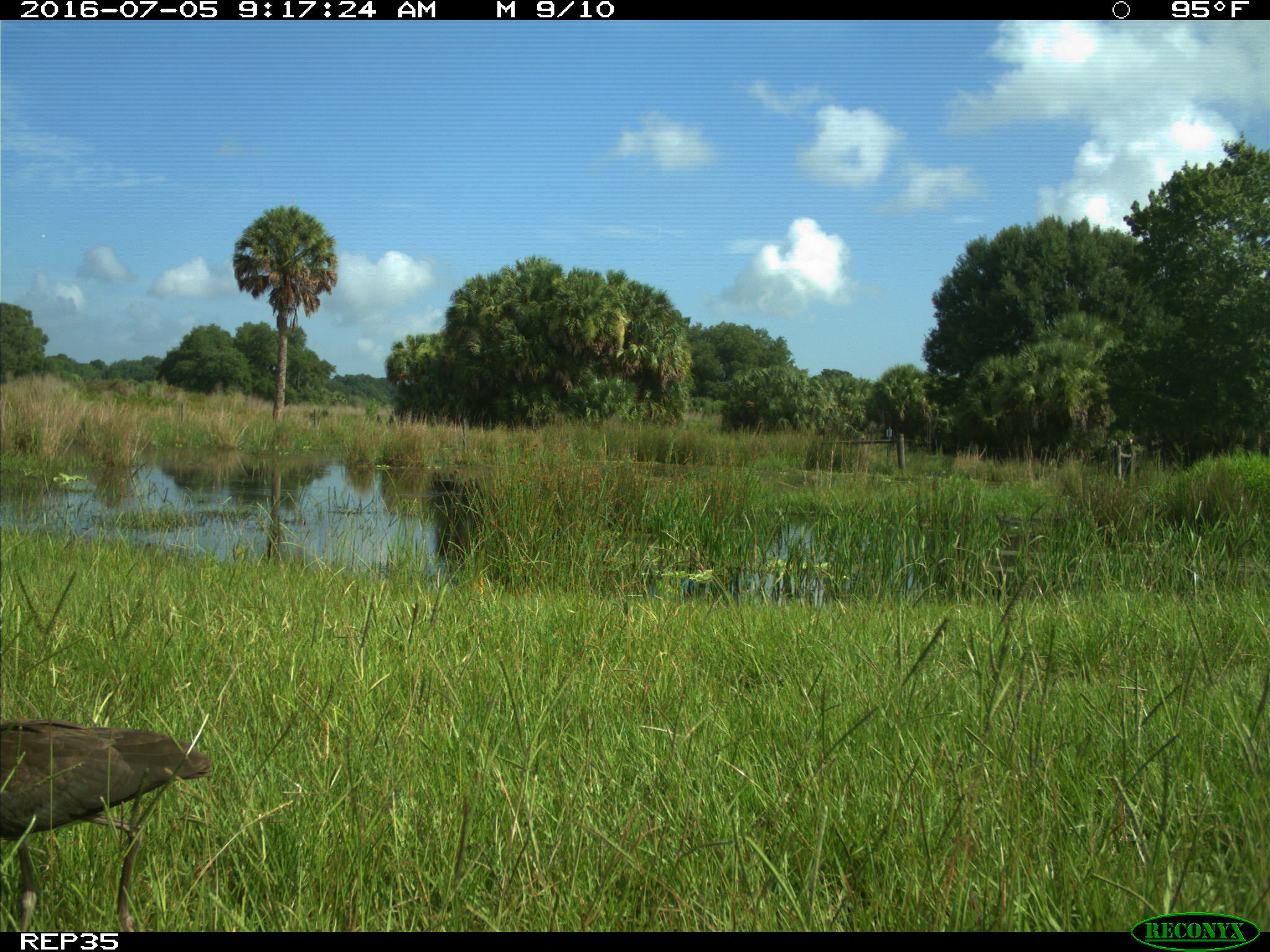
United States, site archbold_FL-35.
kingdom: Animalia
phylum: Chordata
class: Aves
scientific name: Aves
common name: birds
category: unidentified bird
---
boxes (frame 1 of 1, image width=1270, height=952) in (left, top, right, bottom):
animal: (0, 718, 213, 932)